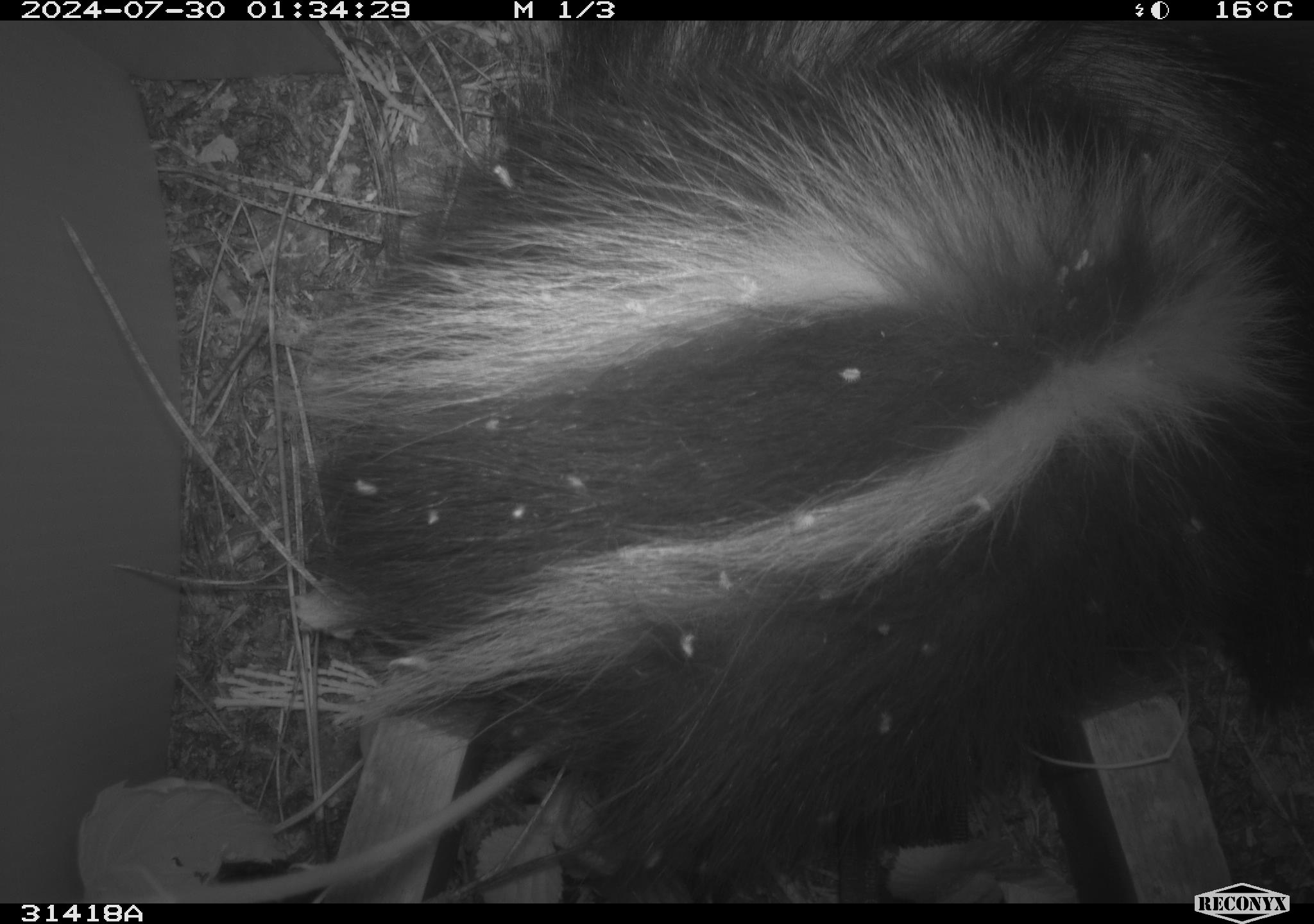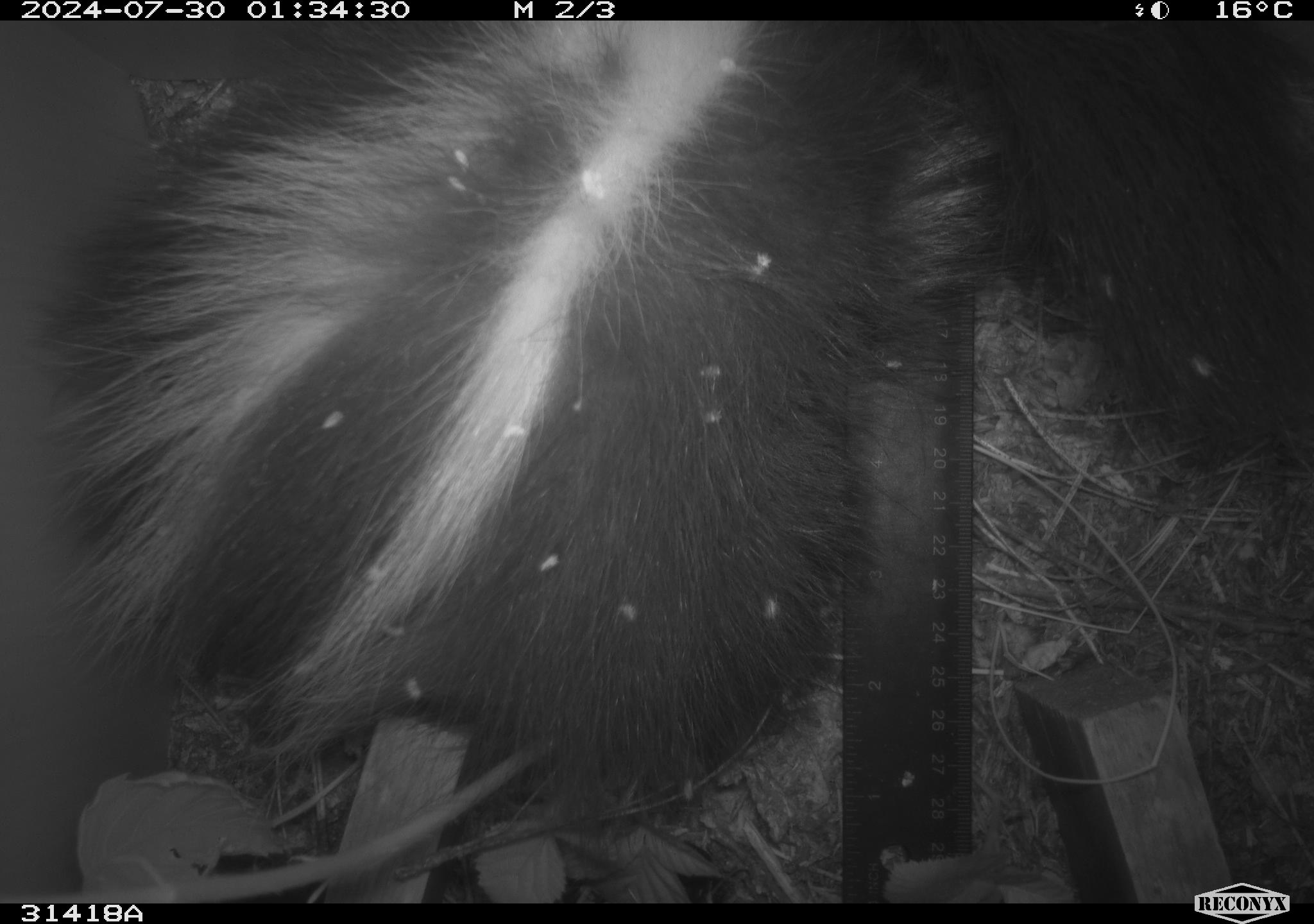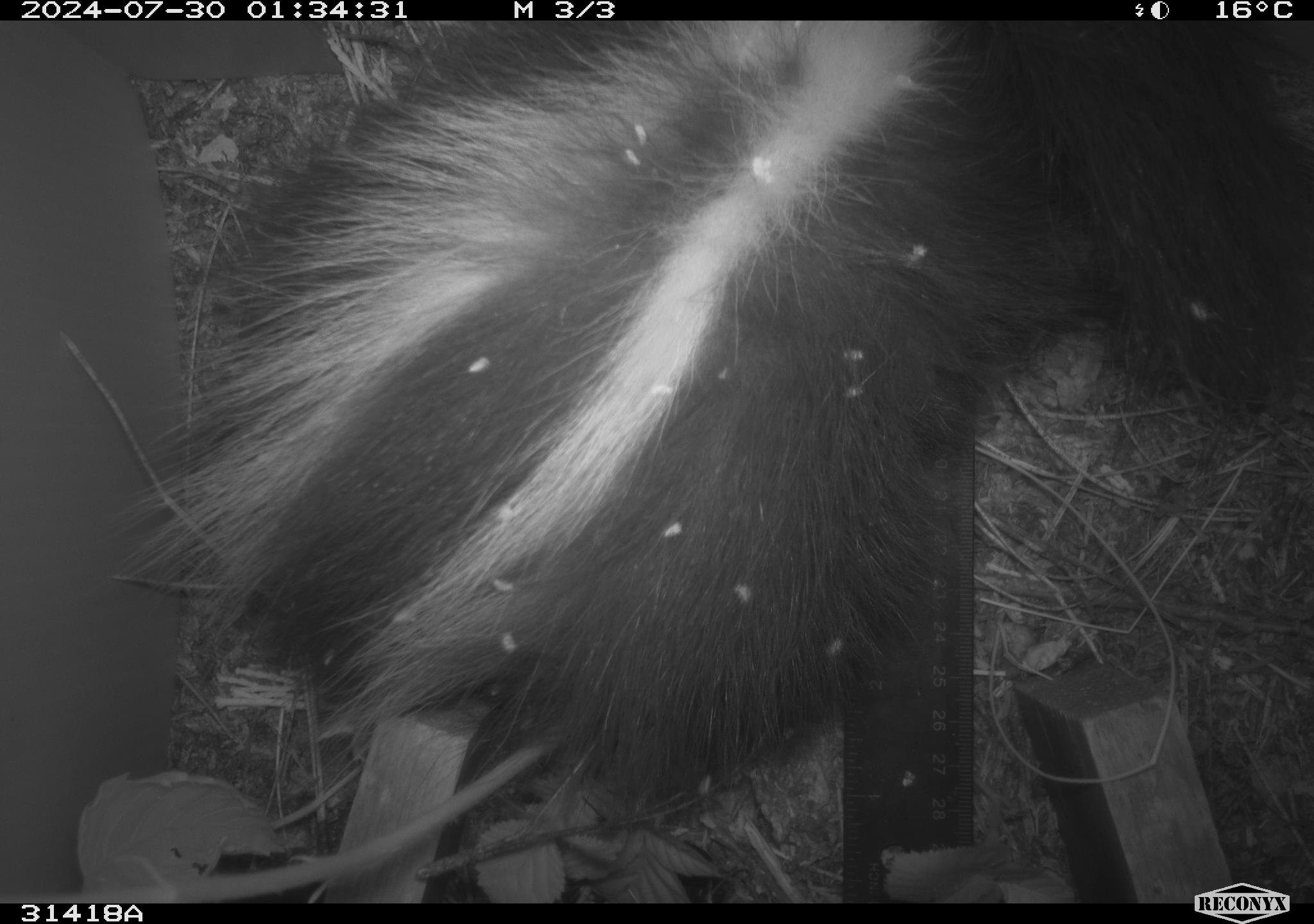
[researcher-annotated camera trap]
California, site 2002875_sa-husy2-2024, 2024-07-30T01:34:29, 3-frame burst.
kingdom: Animalia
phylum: Chordata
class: Mammalia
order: Carnivora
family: Mephitidae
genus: Mephitis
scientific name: Mephitis mephitis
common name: striped skunk